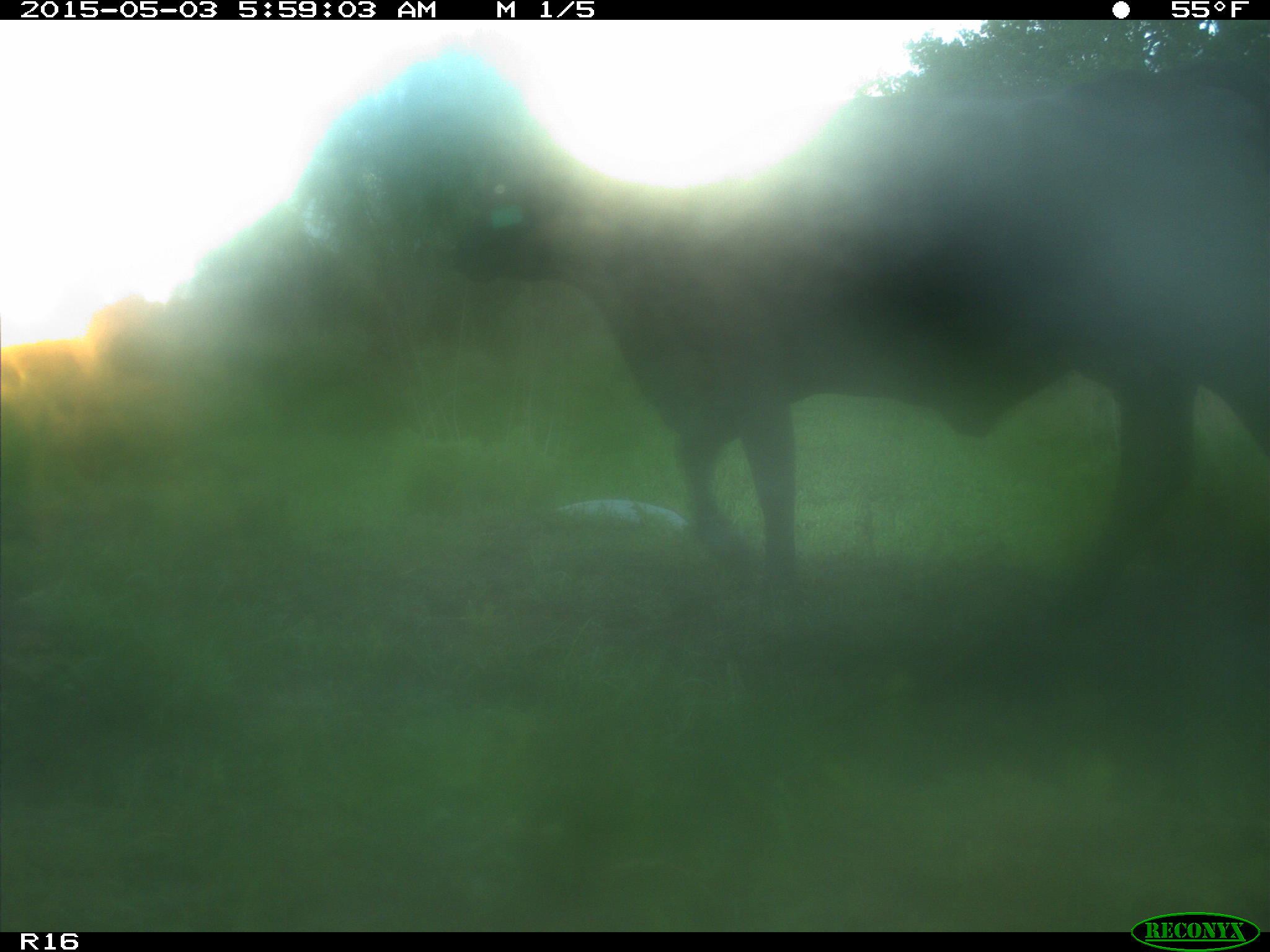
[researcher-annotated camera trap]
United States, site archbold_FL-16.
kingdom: Animalia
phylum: Chordata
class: Mammalia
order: Artiodactyla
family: Bovidae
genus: Bos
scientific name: Bos taurus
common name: domestic cow